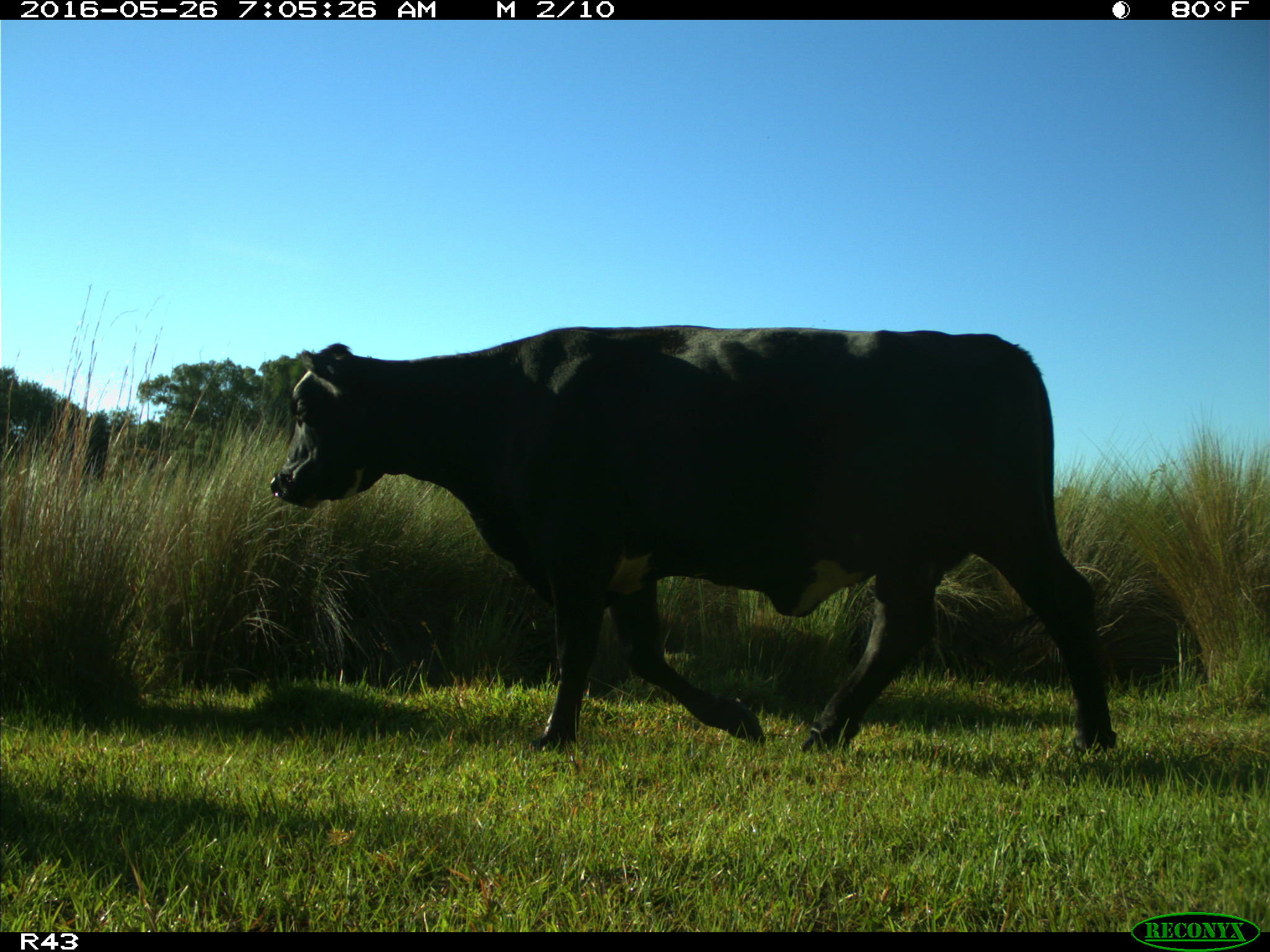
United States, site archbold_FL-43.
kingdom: Animalia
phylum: Chordata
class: Mammalia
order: Artiodactyla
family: Bovidae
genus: Bos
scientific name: Bos taurus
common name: domestic cow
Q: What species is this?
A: Bos taurus (domestic cow).